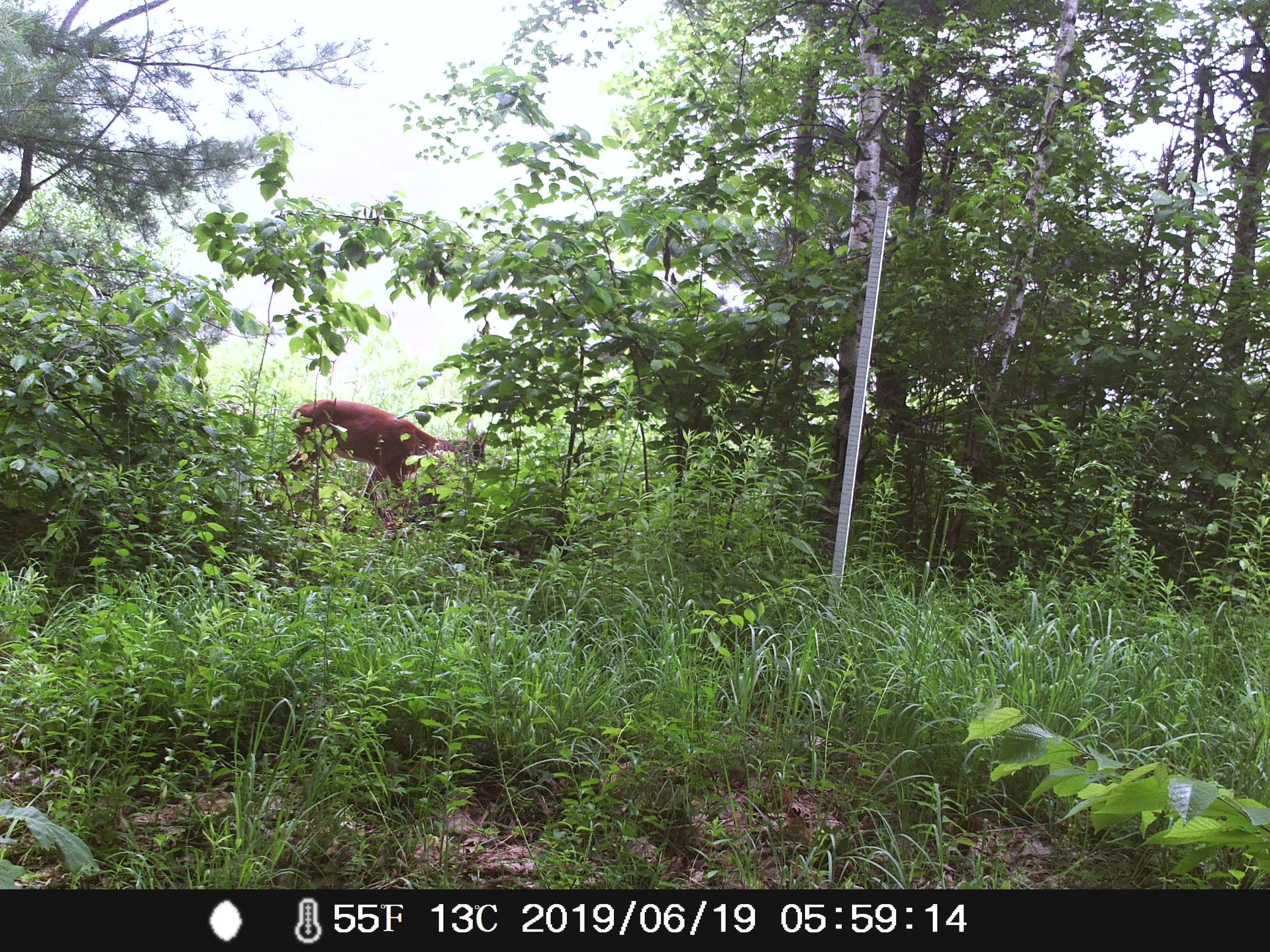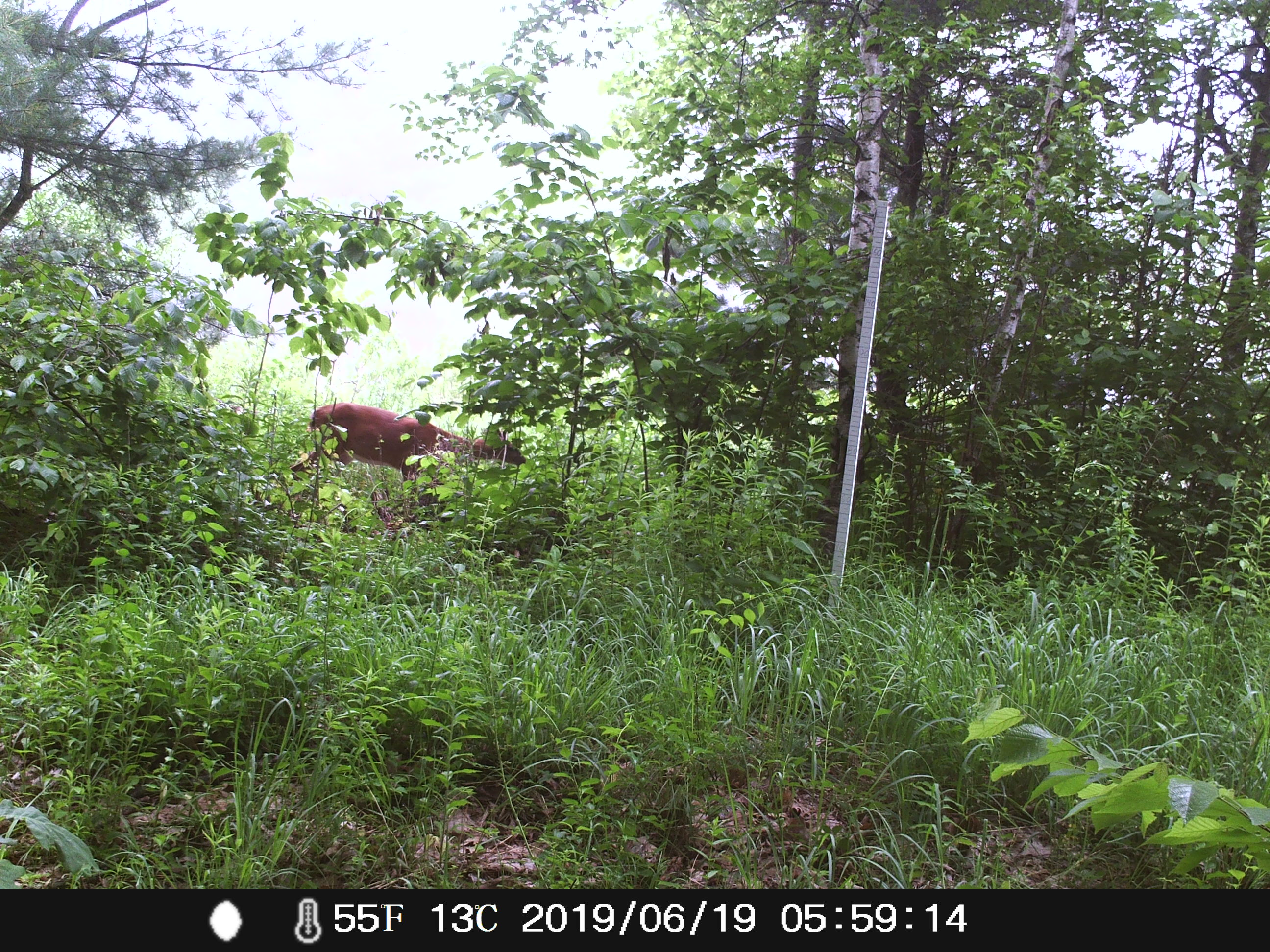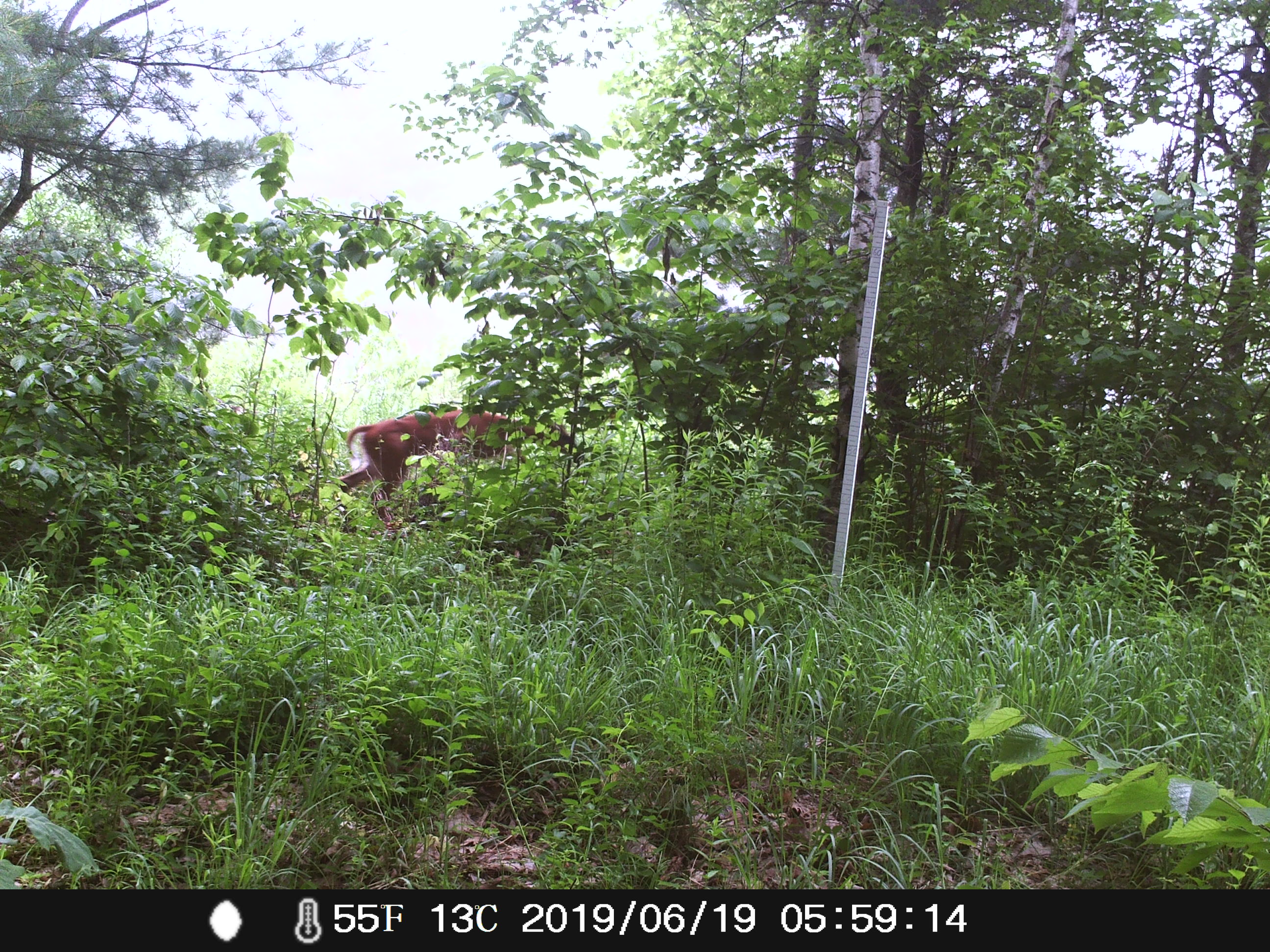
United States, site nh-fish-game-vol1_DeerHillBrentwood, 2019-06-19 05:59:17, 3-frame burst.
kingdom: Animalia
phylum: Chordata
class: Mammalia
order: Artiodactyla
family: Cervidae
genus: Odocoileus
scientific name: Odocoileus virginianus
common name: white-tailed deer